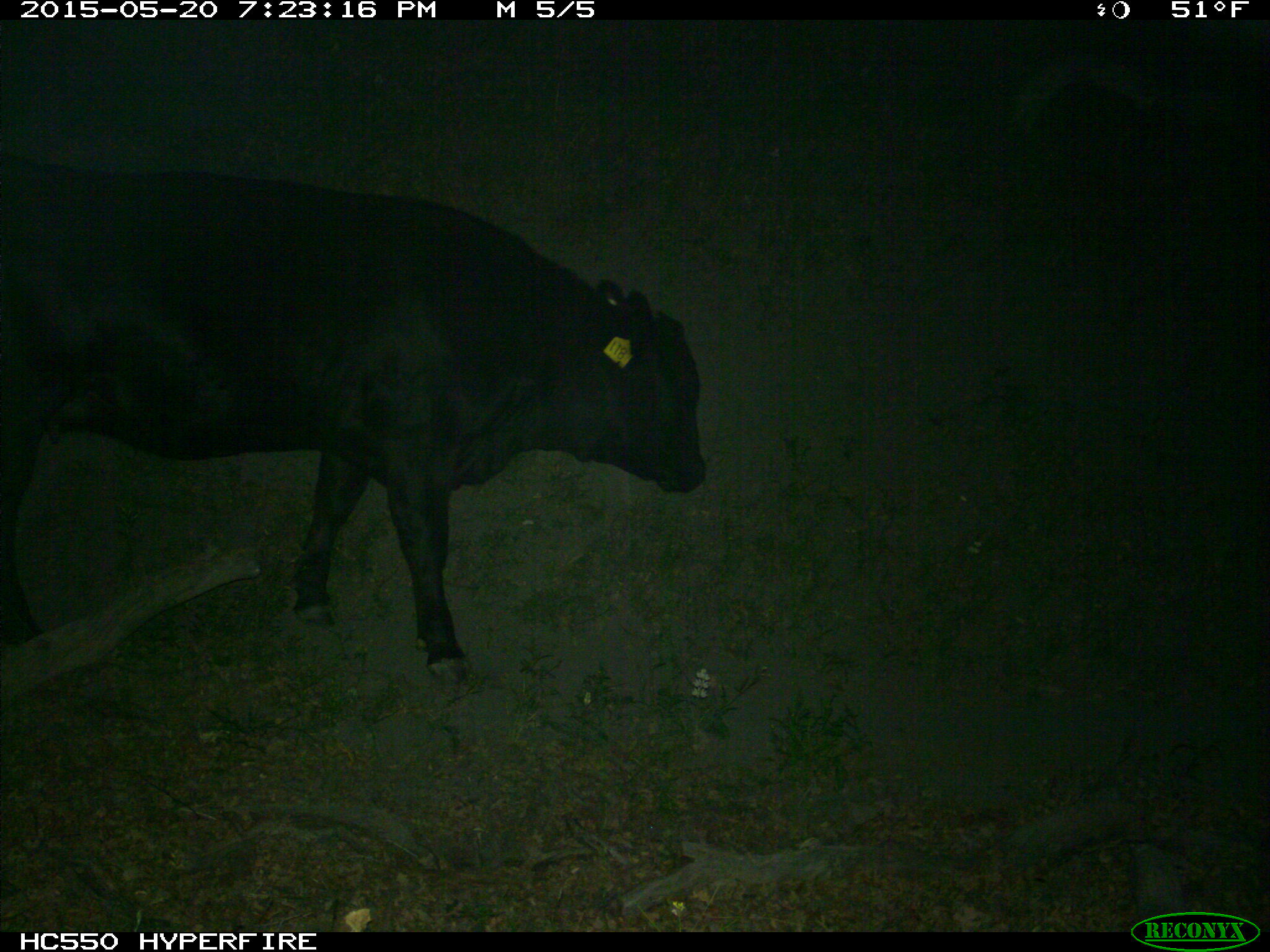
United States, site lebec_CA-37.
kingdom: Animalia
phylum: Chordata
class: Mammalia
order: Artiodactyla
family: Bovidae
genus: Bos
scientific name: Bos taurus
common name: domestic cow